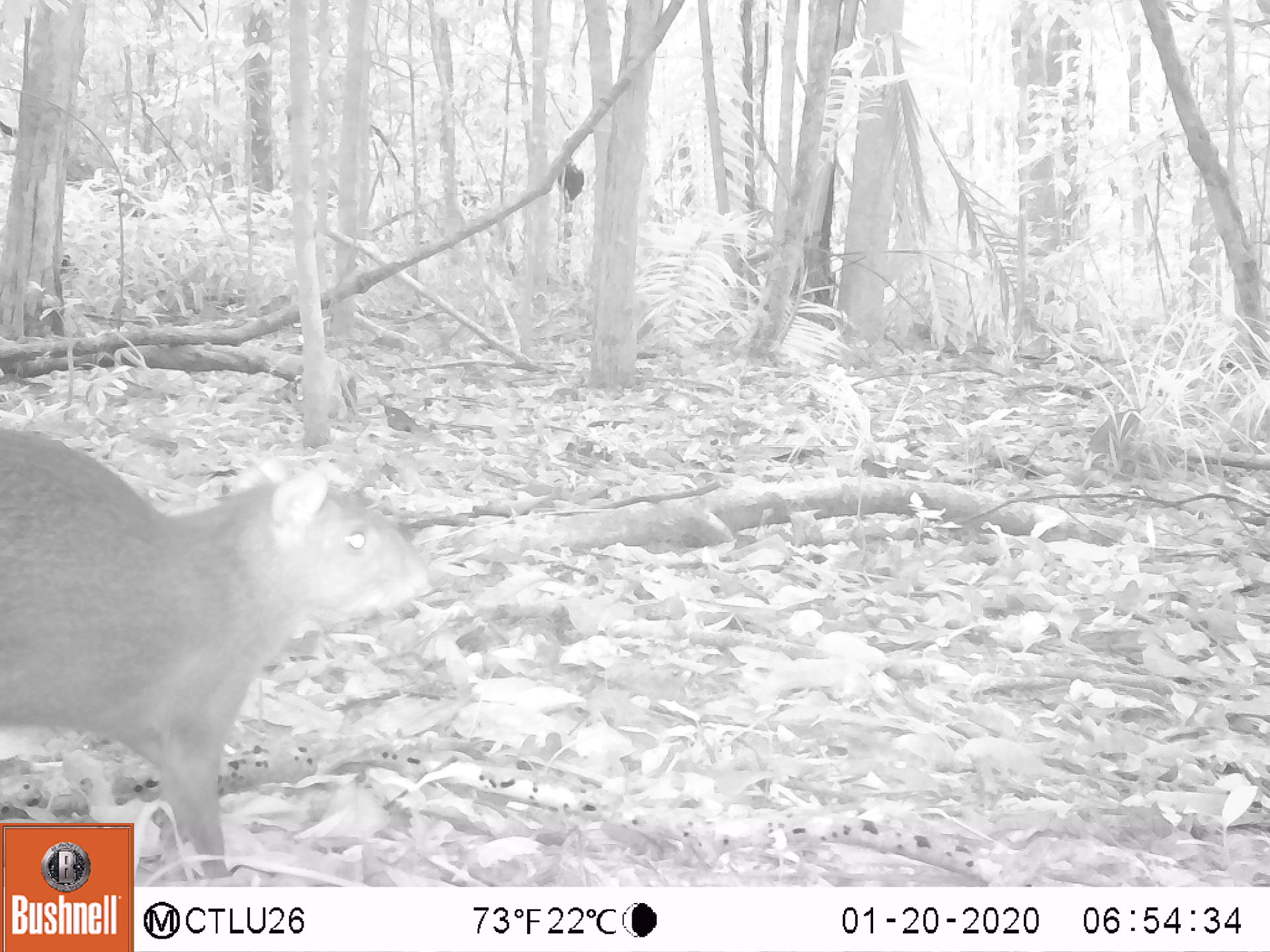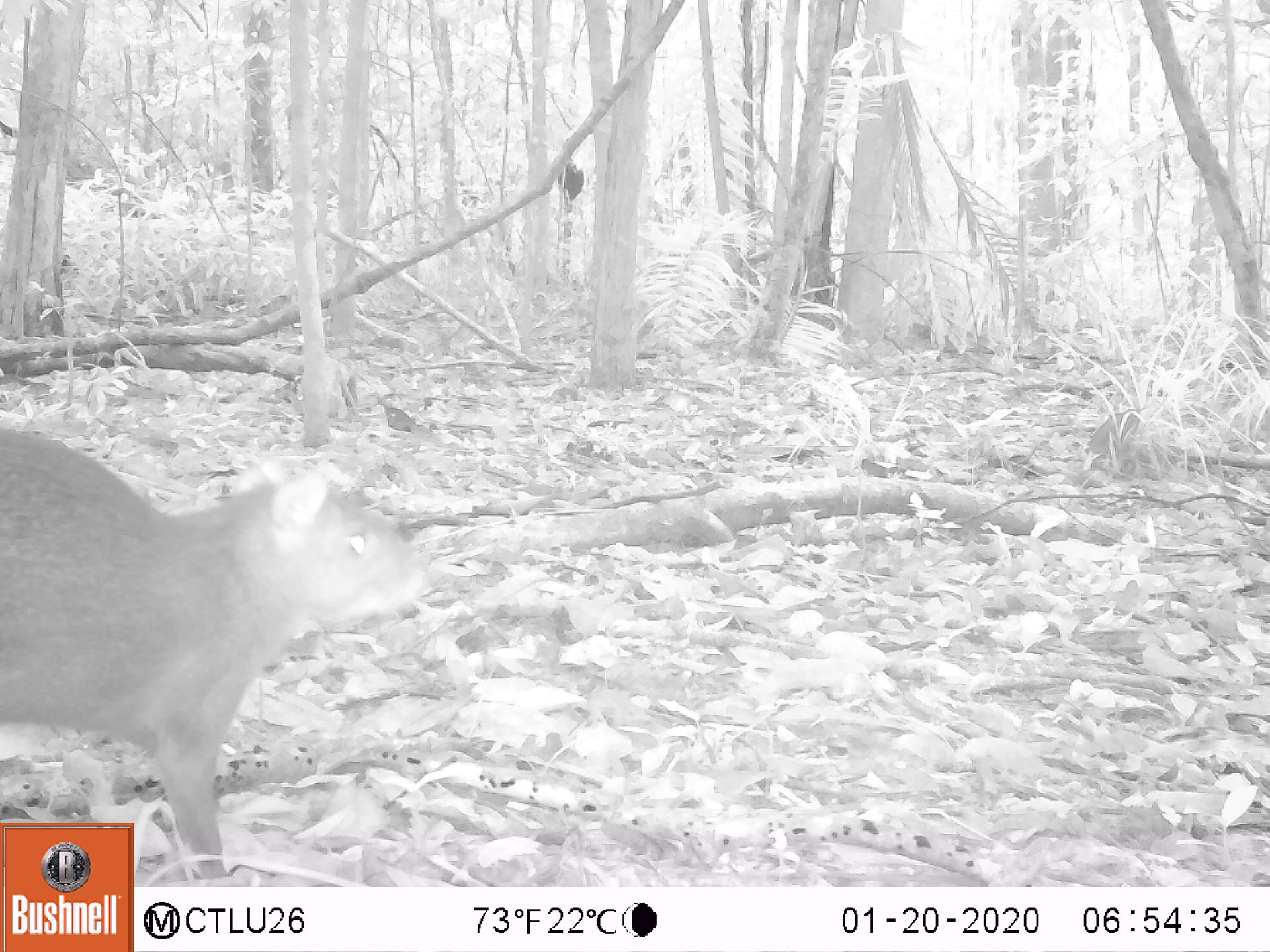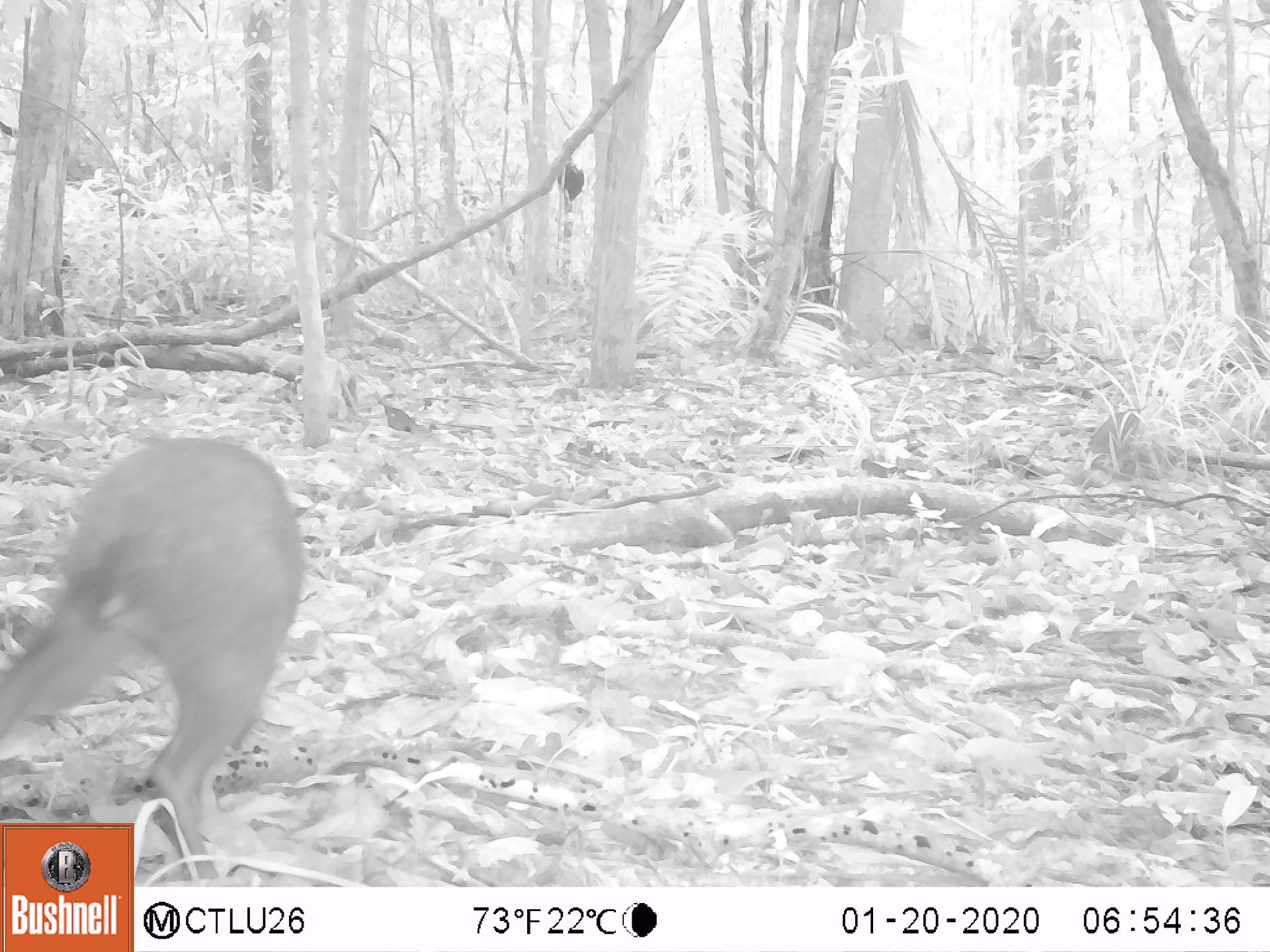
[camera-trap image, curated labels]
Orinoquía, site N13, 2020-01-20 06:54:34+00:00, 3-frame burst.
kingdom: Animalia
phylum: Chordata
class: Mammalia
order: Rodentia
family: Dasyproctidae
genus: Dasyprocta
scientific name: Dasyprocta fuliginosa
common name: black agouti